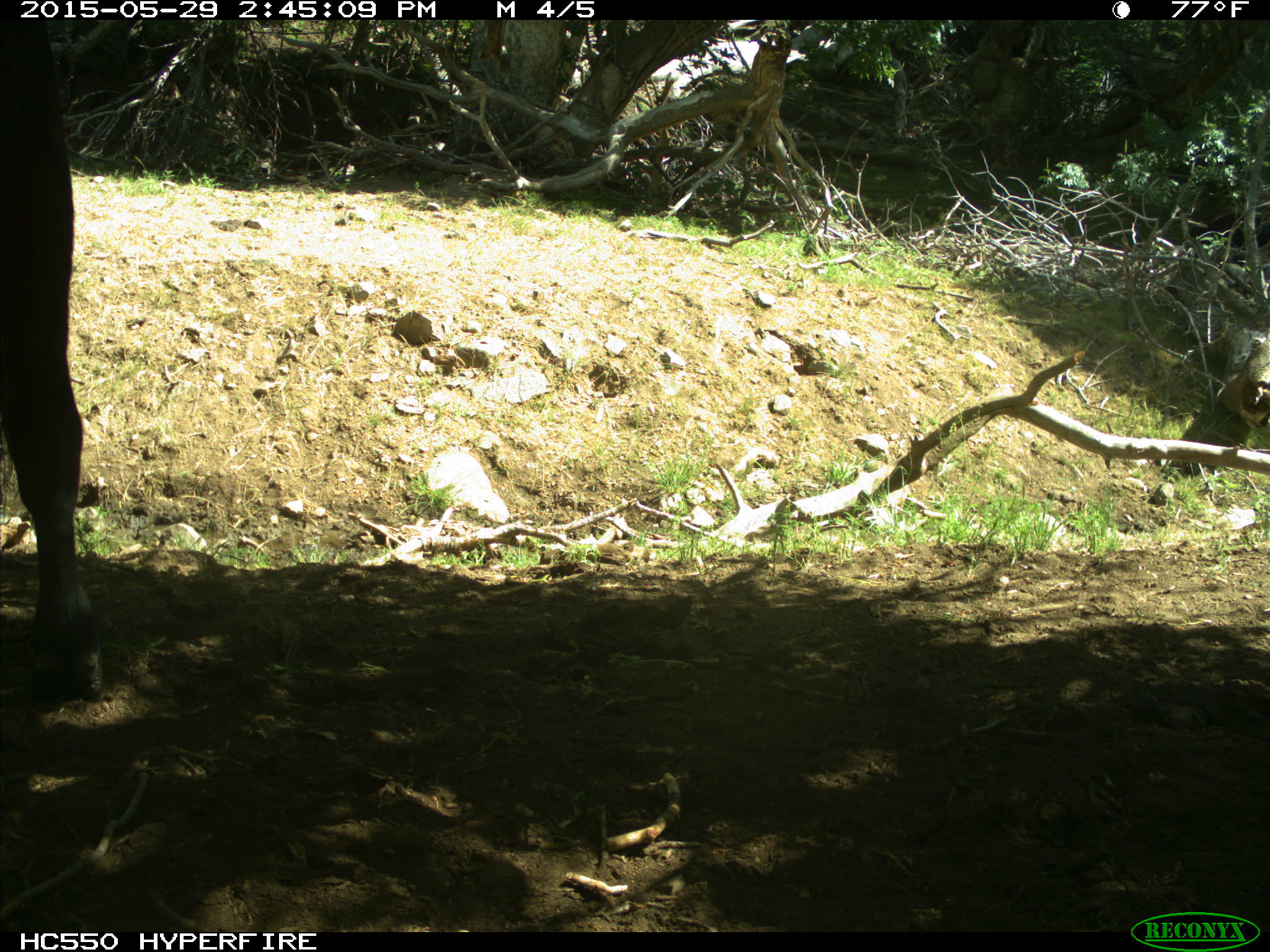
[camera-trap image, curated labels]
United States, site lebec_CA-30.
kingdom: Animalia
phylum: Chordata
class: Mammalia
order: Artiodactyla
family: Bovidae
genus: Bos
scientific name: Bos taurus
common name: domestic cow